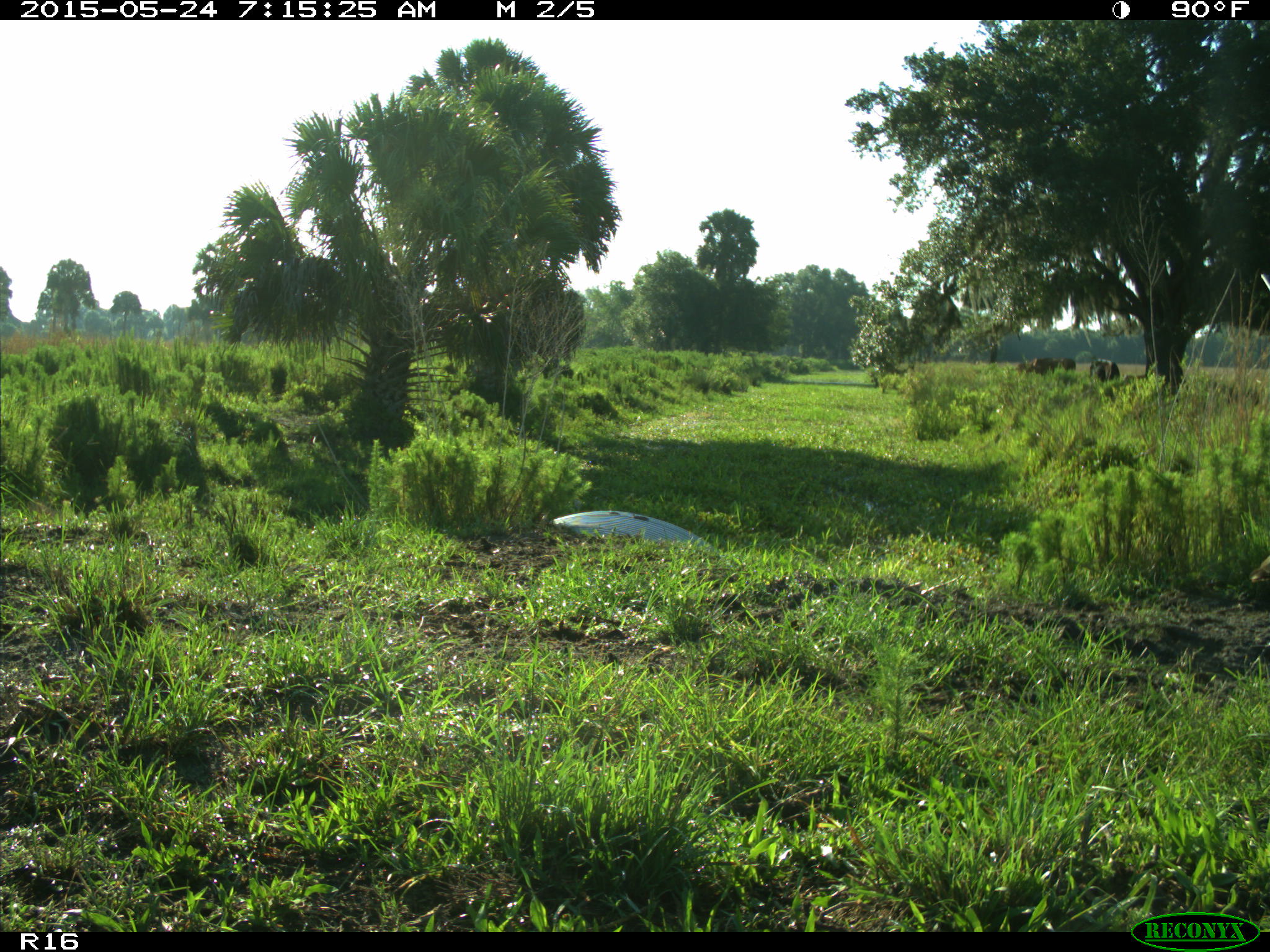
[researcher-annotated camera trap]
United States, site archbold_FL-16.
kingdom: Animalia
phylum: Chordata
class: Mammalia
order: Artiodactyla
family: Bovidae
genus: Bos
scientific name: Bos taurus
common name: domestic cow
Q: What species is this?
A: Bos taurus (domestic cow).